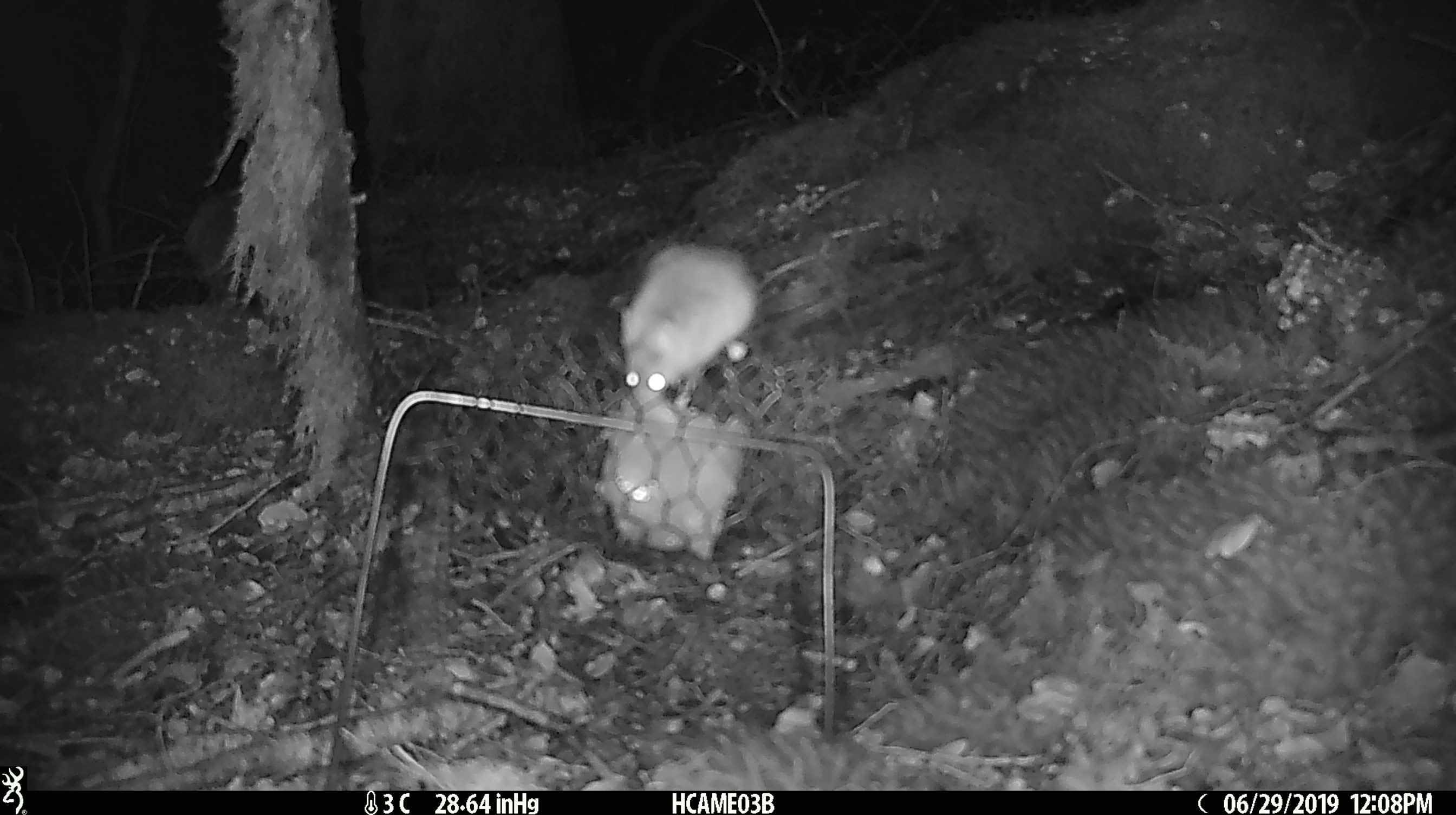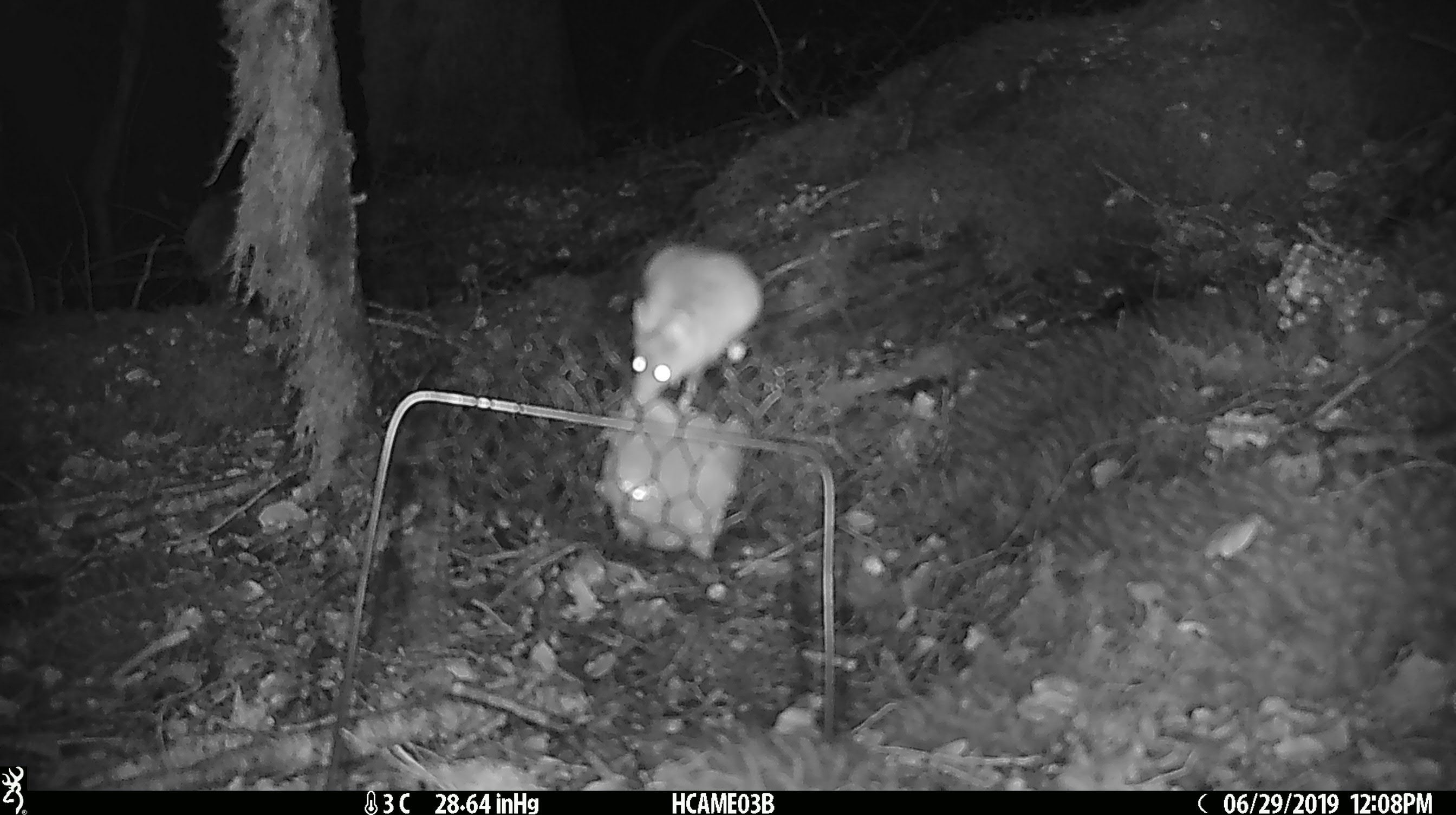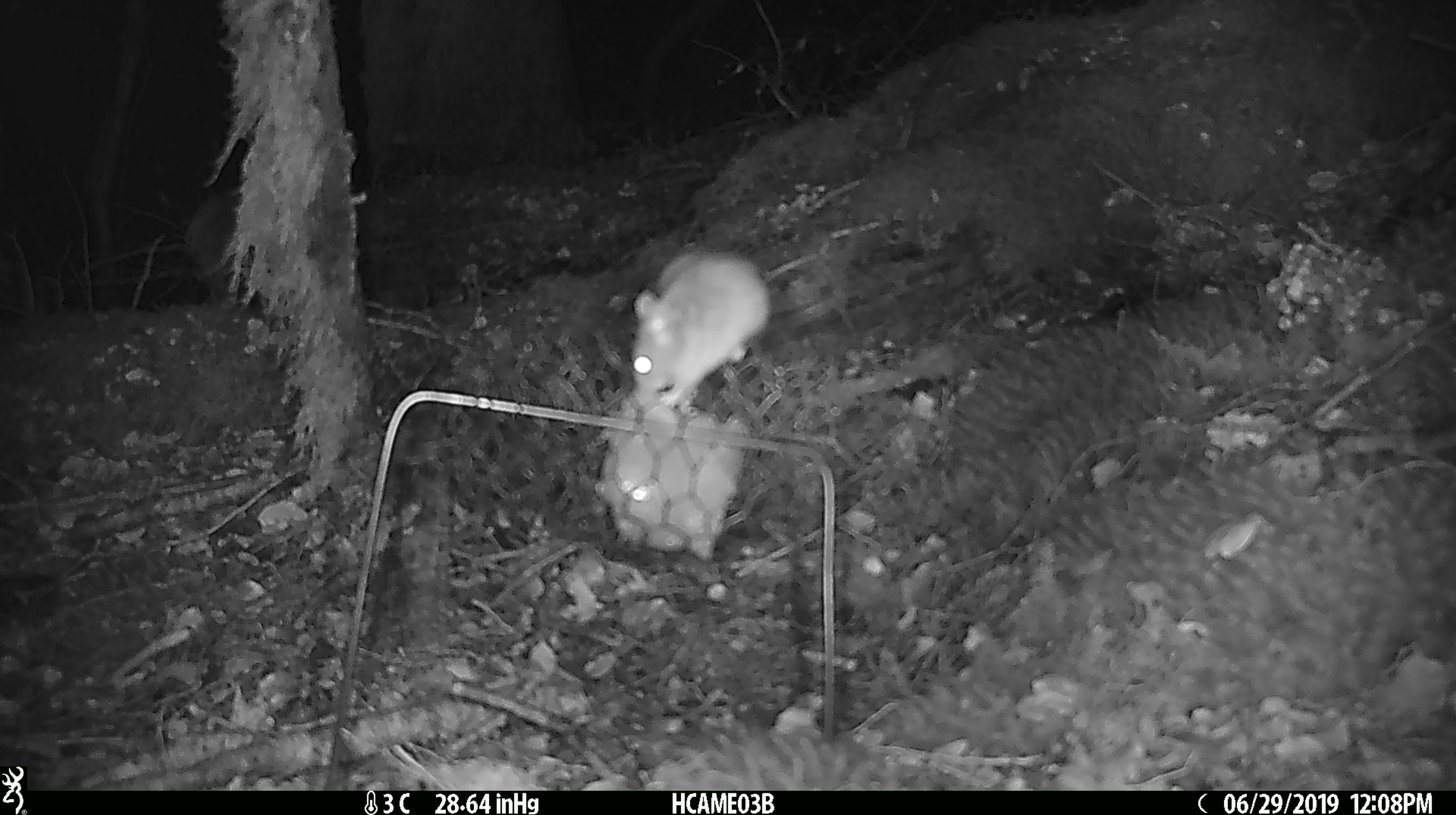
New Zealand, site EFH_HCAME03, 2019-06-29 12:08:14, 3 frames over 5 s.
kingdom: Animalia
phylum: Chordata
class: Mammalia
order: Rodentia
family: Muridae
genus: Mus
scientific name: Mus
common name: mouse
Mouse (Mus).